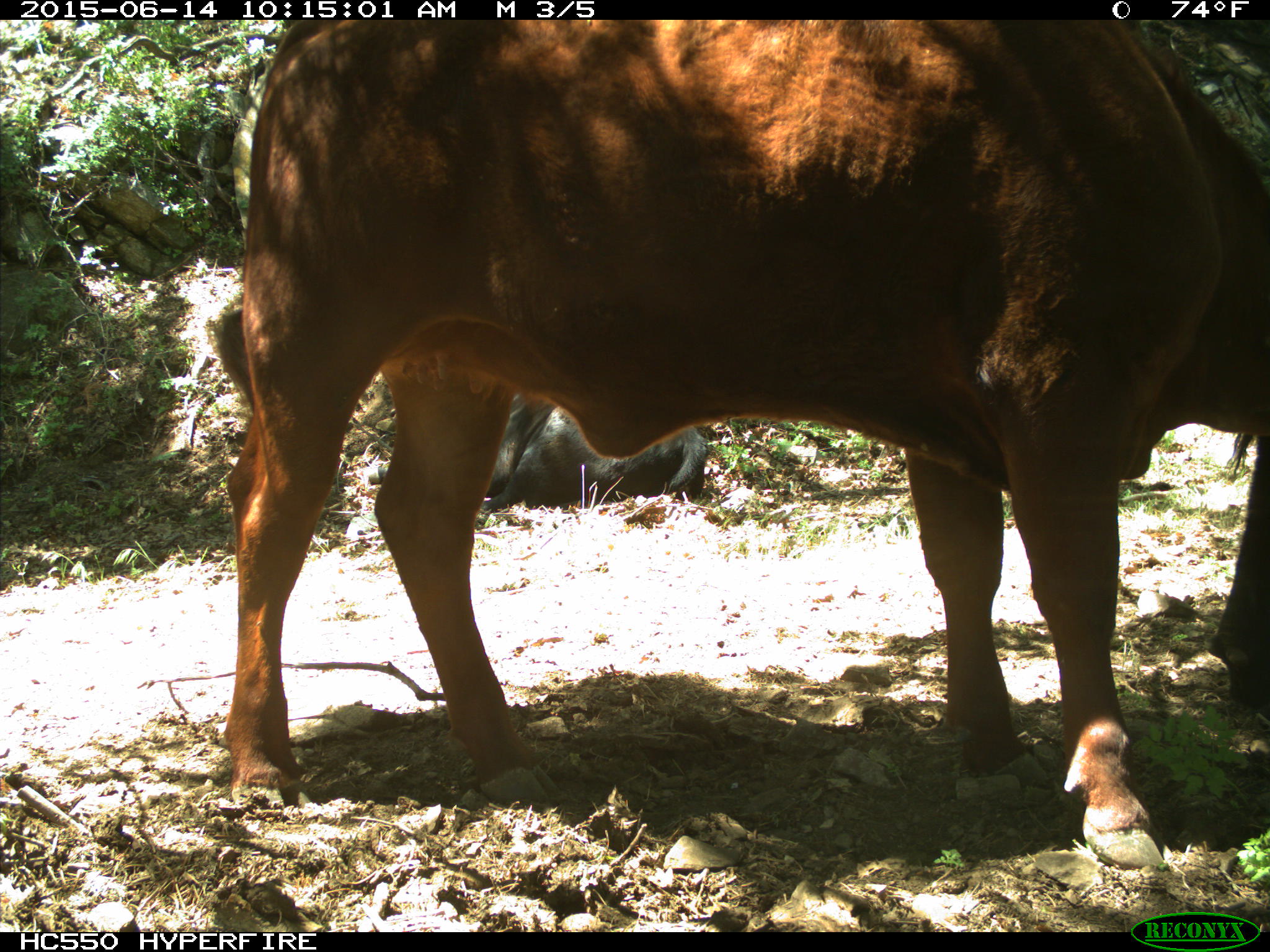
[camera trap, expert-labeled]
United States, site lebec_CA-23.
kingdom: Animalia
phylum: Chordata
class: Mammalia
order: Artiodactyla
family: Bovidae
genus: Bos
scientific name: Bos taurus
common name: domestic cow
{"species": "Bos taurus (domestic cow)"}